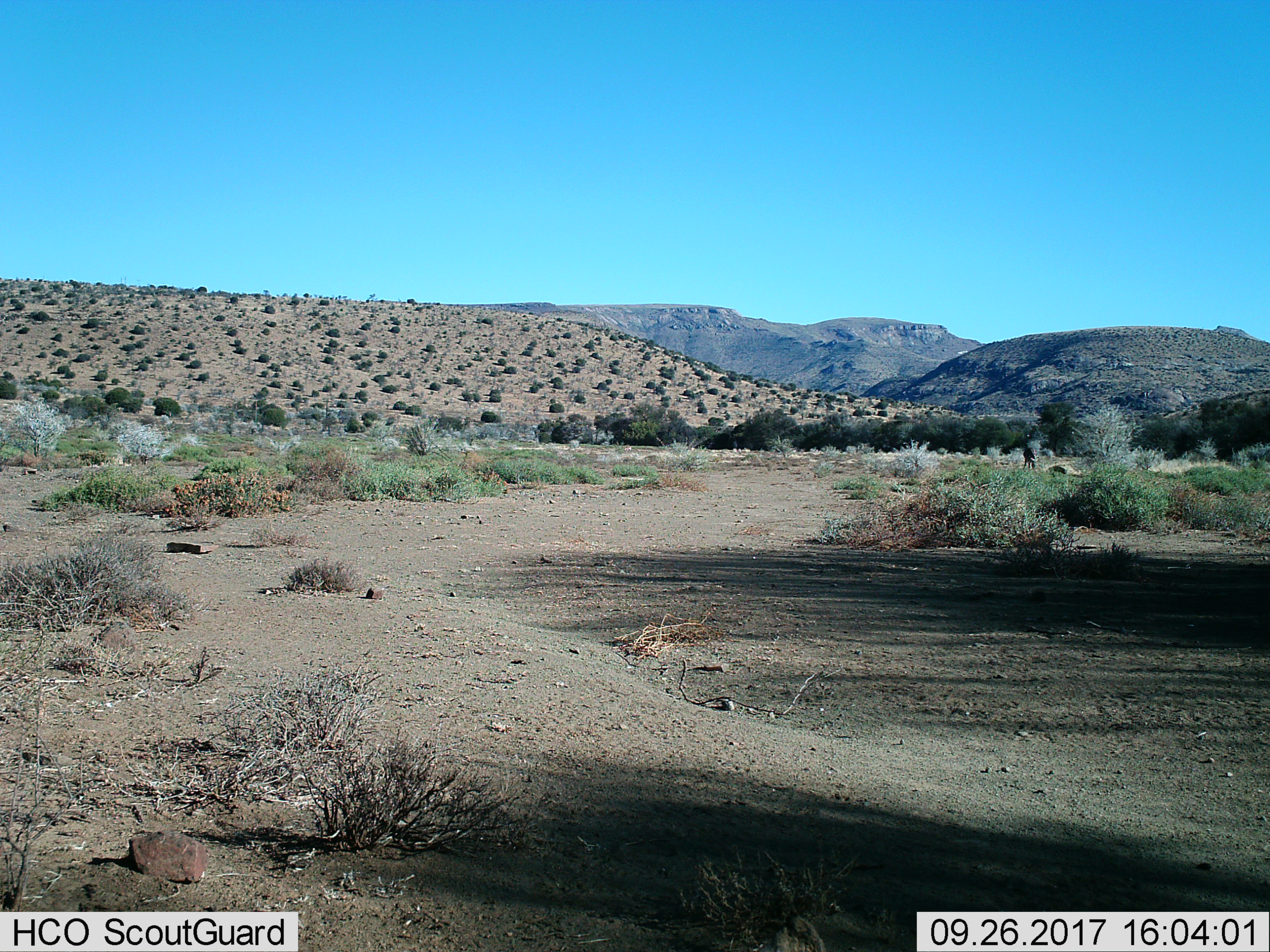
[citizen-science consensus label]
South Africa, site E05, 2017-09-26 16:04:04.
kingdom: Animalia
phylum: Chordata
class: Mammalia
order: Perissodactyla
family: Equidae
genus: Equus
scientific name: Equus zebra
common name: mountain zebra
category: zebramountain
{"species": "zebramountain (mountain zebra) (Equus zebra)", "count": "1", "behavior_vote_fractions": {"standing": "33%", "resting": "0%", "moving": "33%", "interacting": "0%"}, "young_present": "0%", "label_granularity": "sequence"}